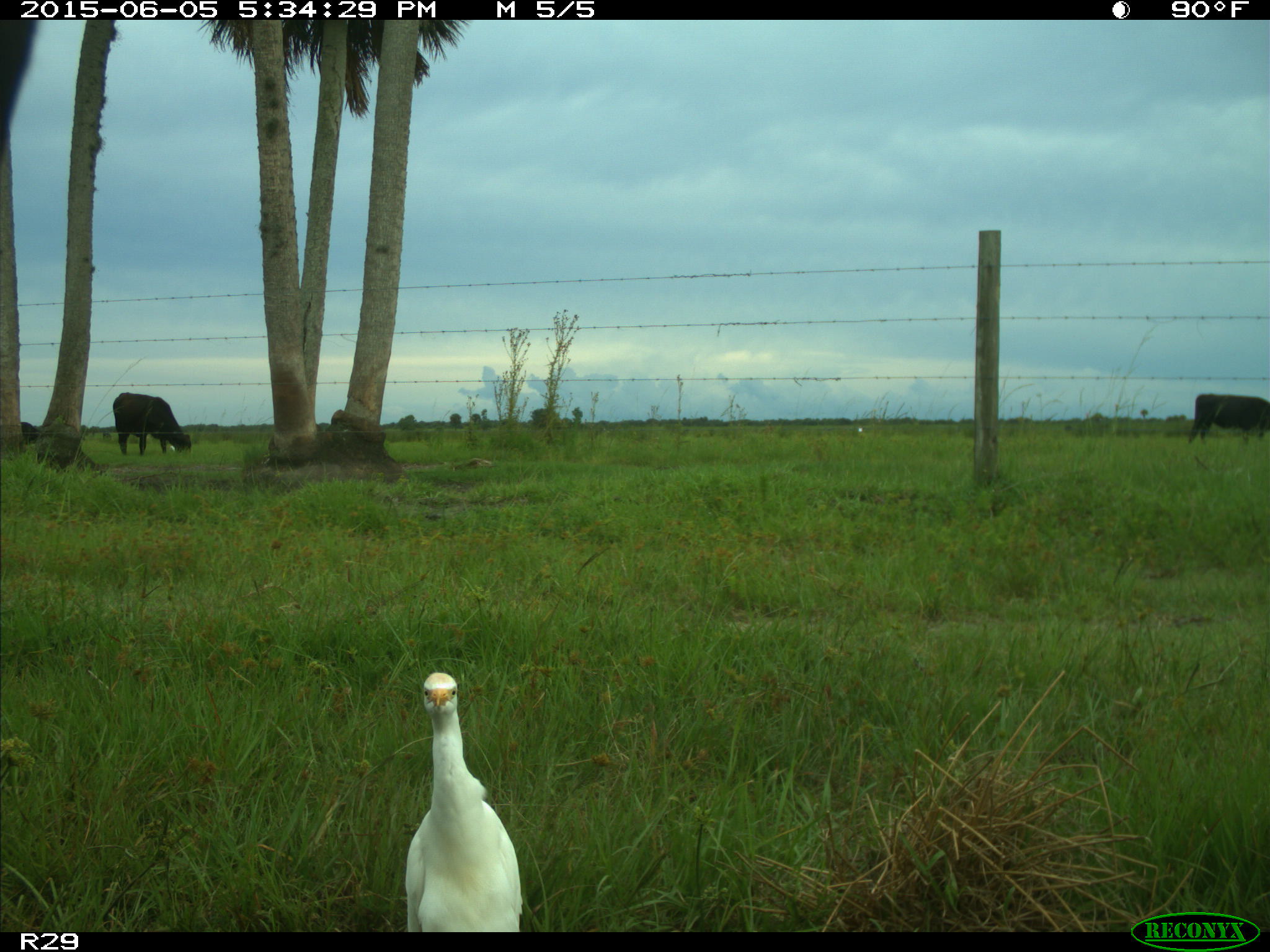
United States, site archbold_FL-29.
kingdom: Animalia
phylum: Chordata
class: Mammalia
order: Artiodactyla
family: Bovidae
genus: Bos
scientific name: Bos taurus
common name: domestic cow